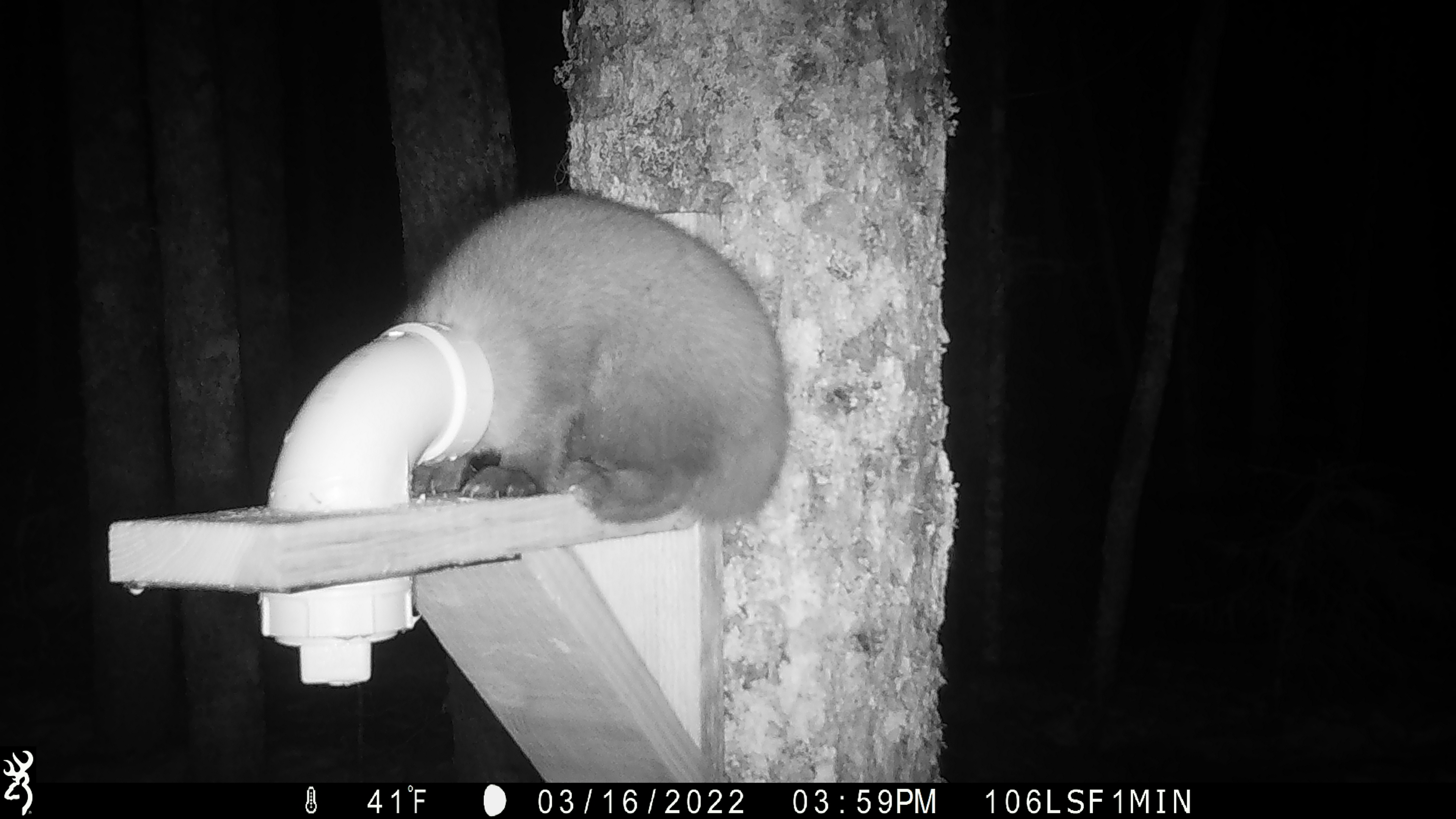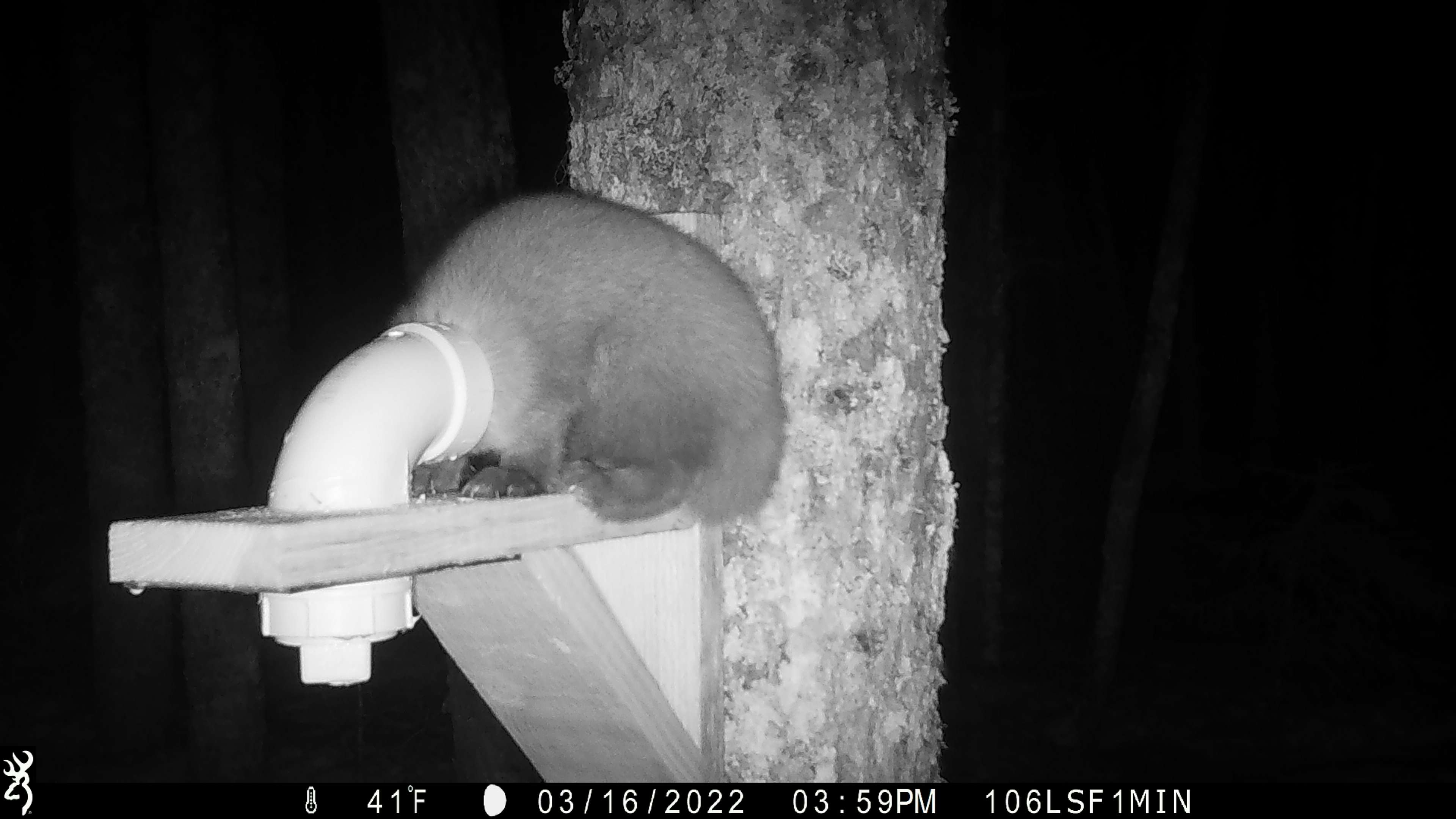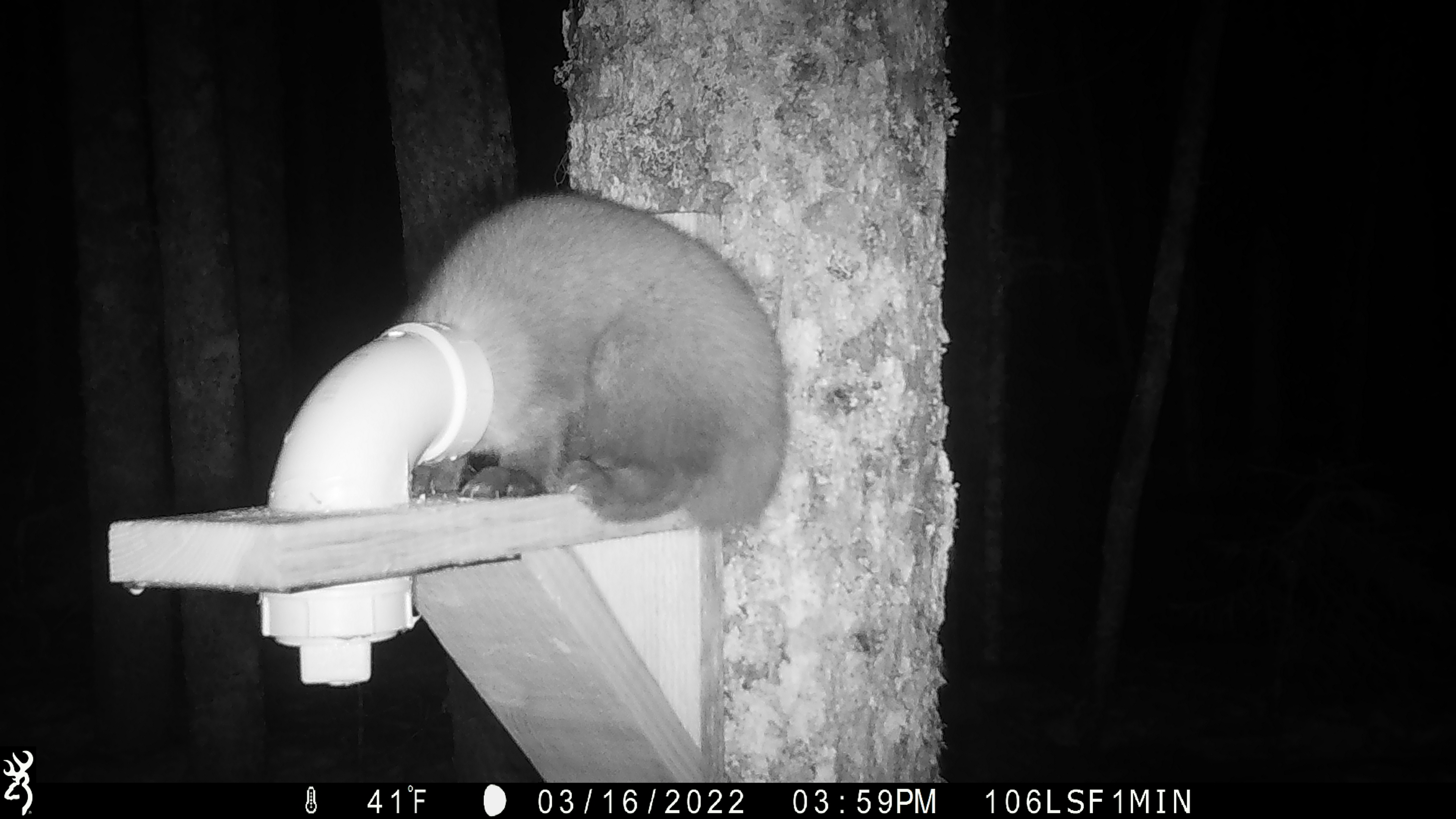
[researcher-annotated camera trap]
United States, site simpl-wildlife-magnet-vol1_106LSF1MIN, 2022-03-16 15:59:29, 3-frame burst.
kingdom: Animalia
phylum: Chordata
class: Mammalia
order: Carnivora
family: Mustelidae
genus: Martes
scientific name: Martes americana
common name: american marten